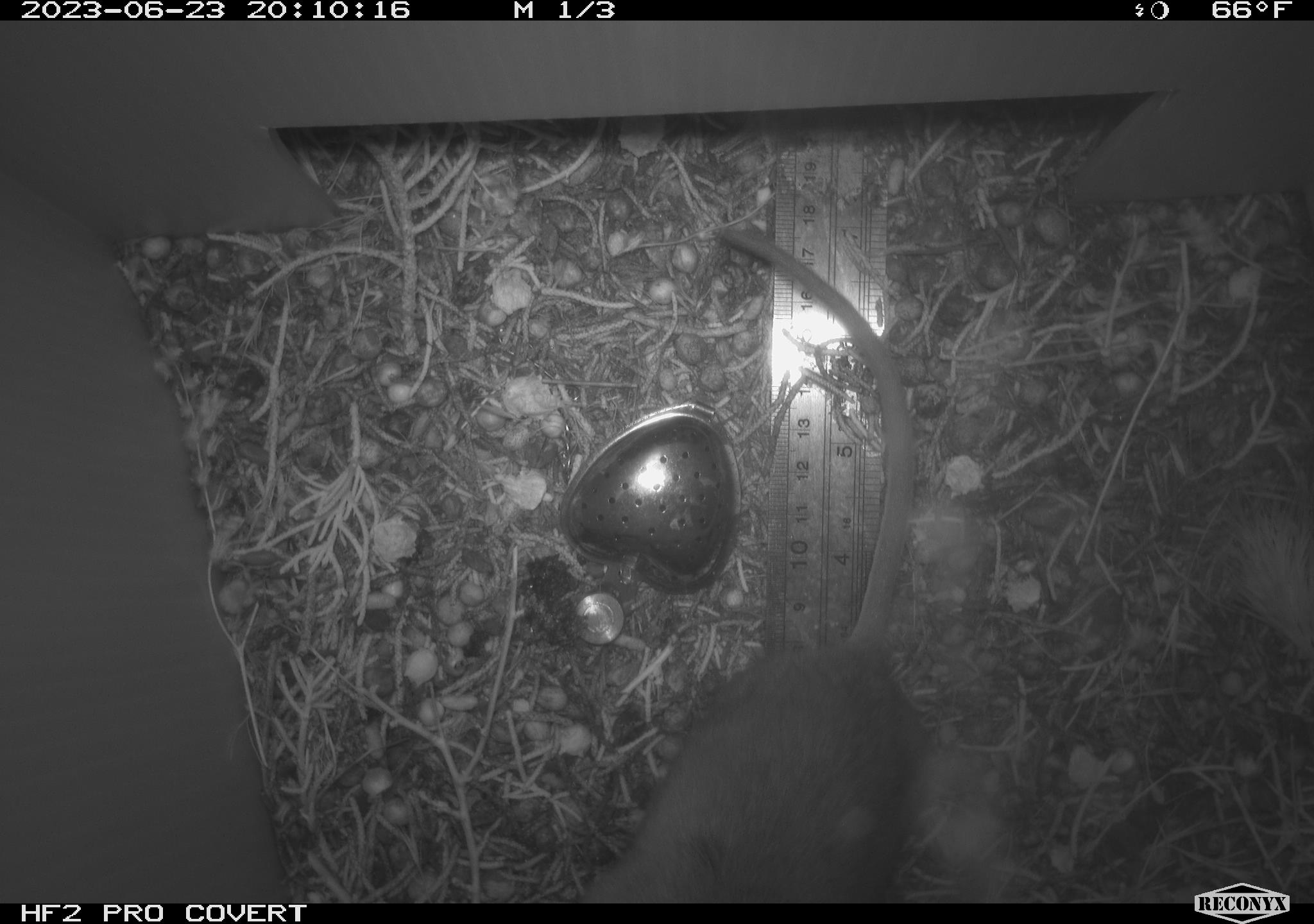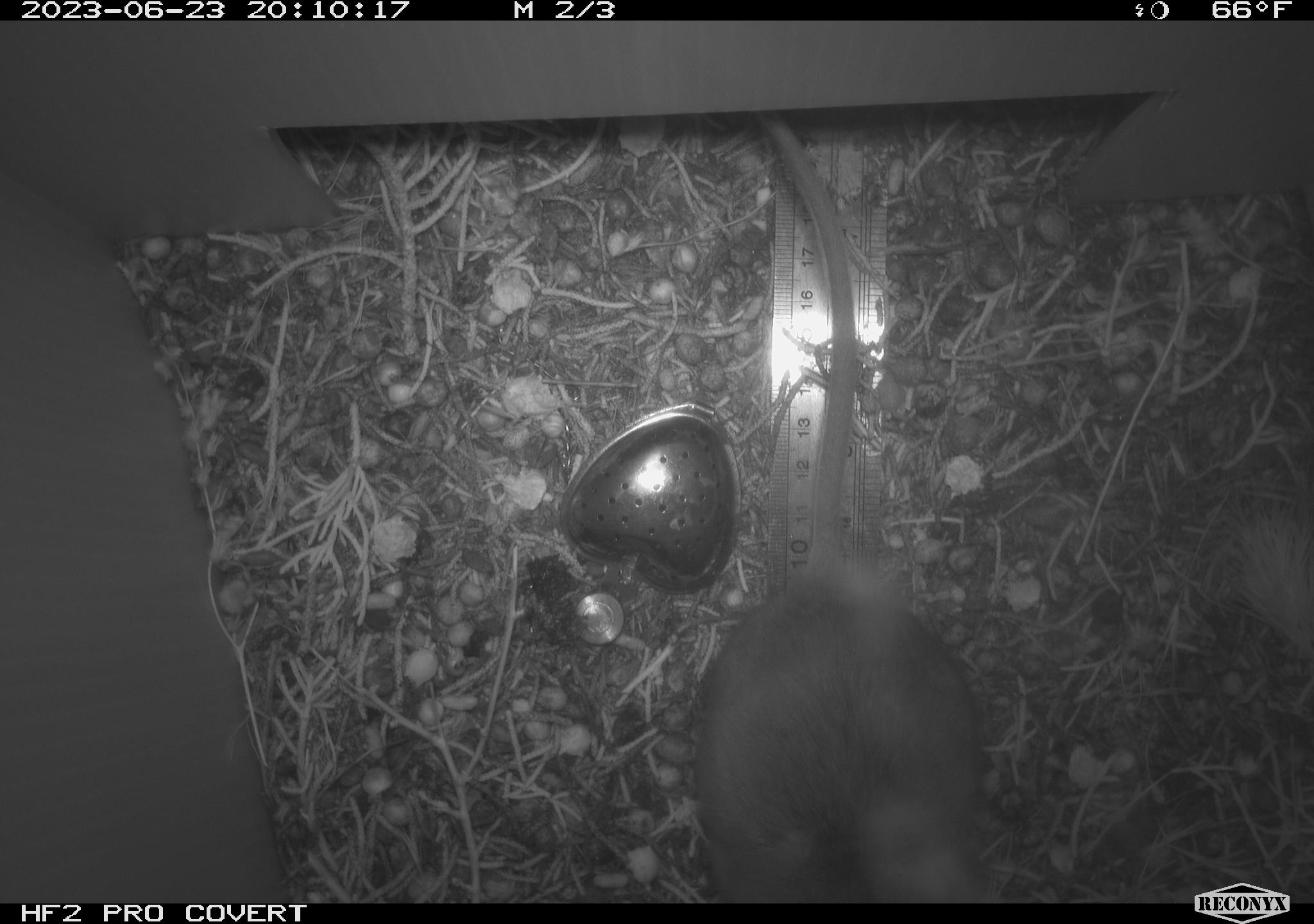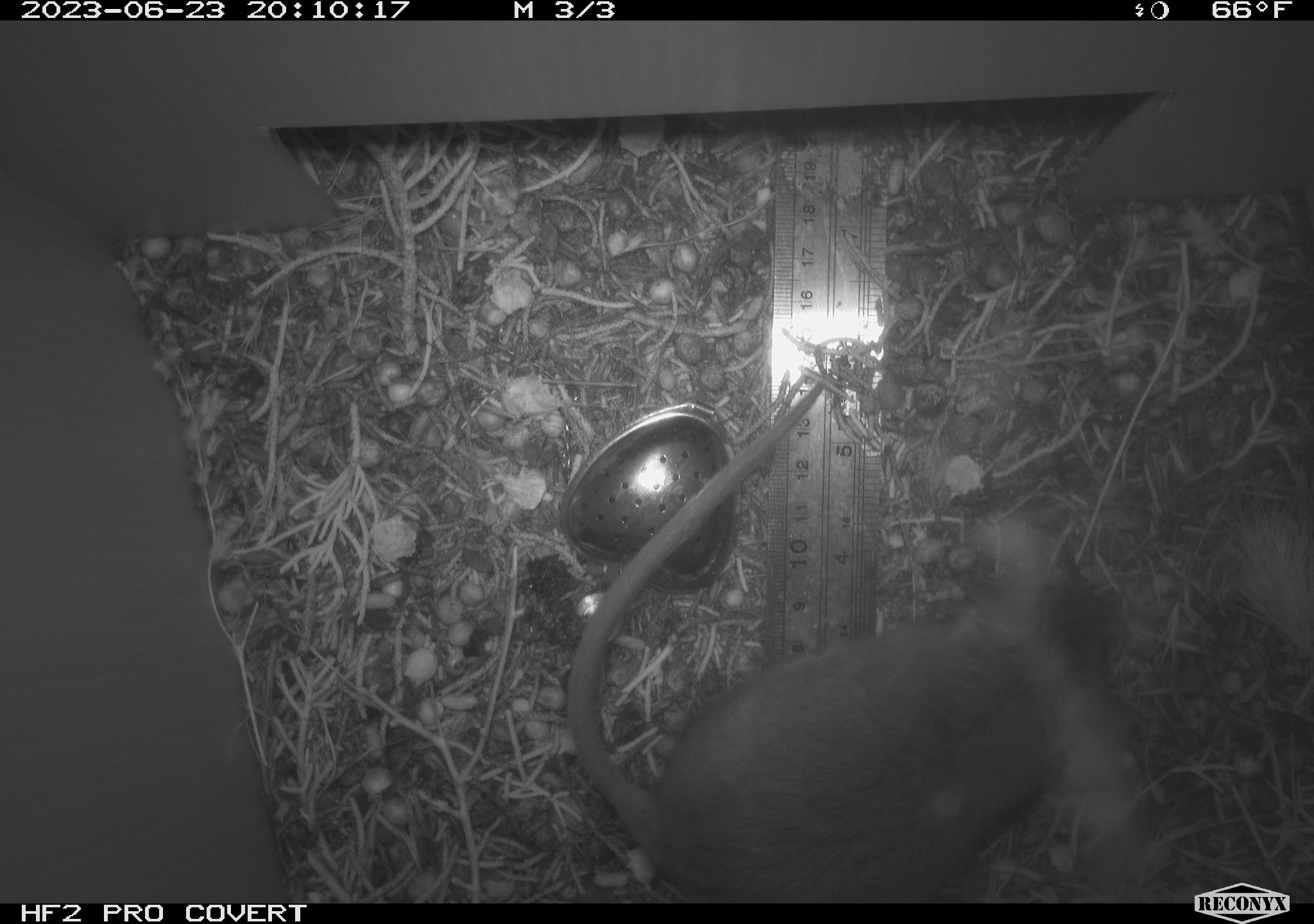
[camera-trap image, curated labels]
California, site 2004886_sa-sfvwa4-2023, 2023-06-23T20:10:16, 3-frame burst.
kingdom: Animalia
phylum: Chordata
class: Mammalia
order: Rodentia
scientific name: Rodentia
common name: mouse species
Mouse species (Rodentia).